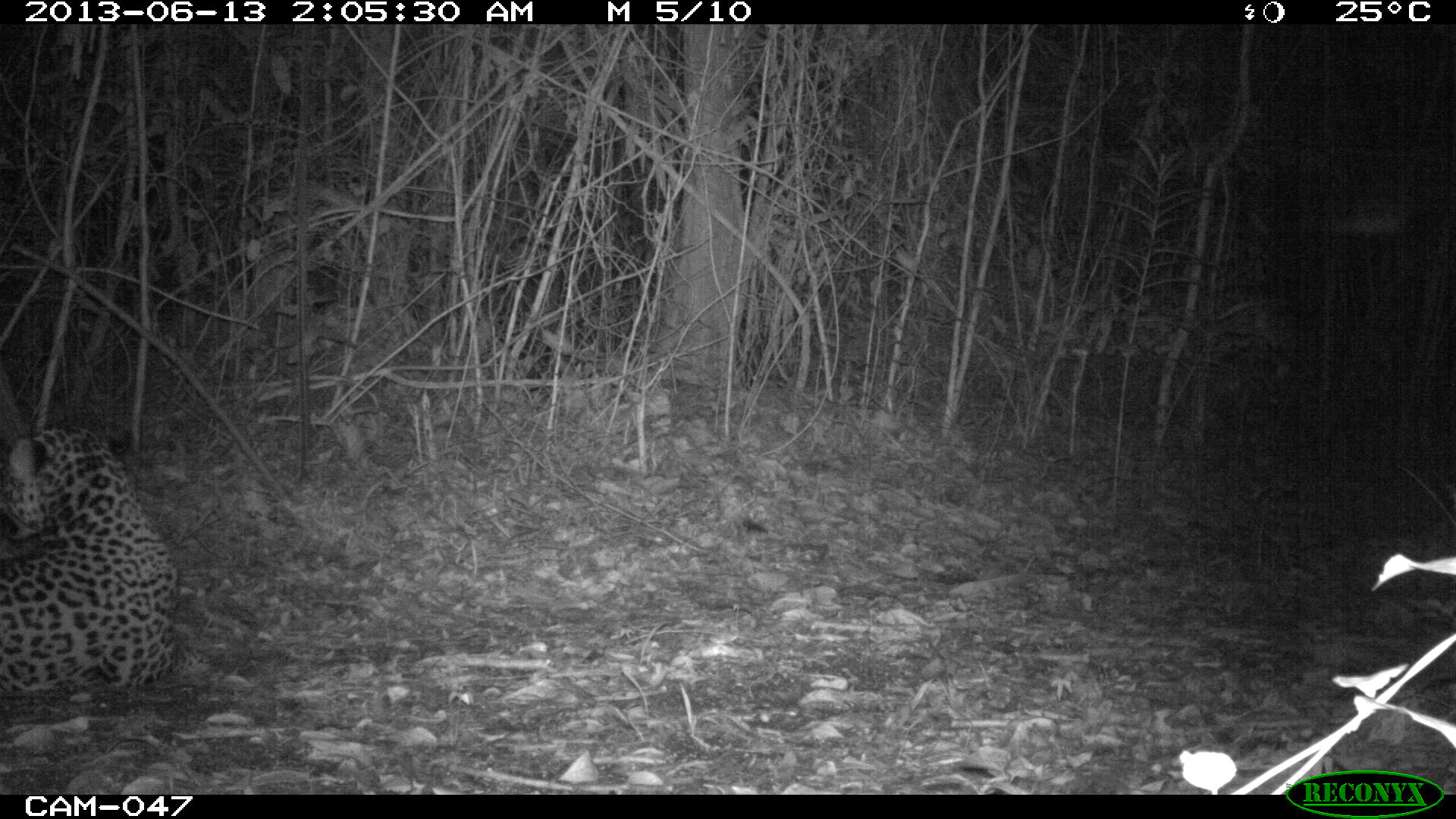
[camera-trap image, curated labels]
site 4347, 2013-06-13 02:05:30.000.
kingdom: Animalia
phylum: Chordata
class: Mammalia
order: Carnivora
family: Felidae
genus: Panthera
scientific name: Panthera onca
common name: jaguar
Panthera onca (jaguar), count 1, sex male.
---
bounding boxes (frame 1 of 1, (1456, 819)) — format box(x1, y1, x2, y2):
panthera onca: box(0, 420, 204, 696)